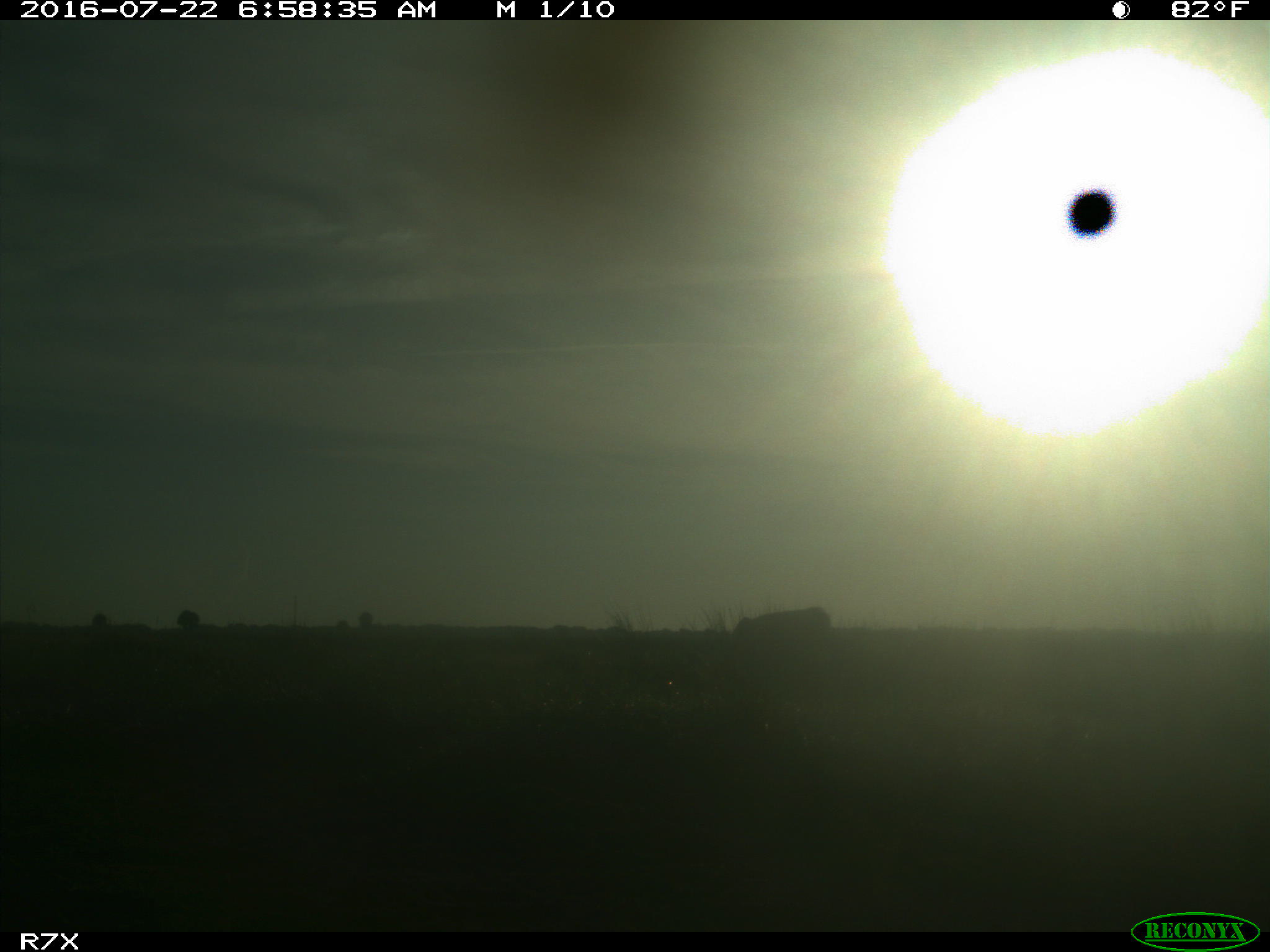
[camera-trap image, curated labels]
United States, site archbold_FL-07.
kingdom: Animalia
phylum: Chordata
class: Mammalia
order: Artiodactyla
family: Bovidae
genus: Bos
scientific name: Bos taurus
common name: domestic cow